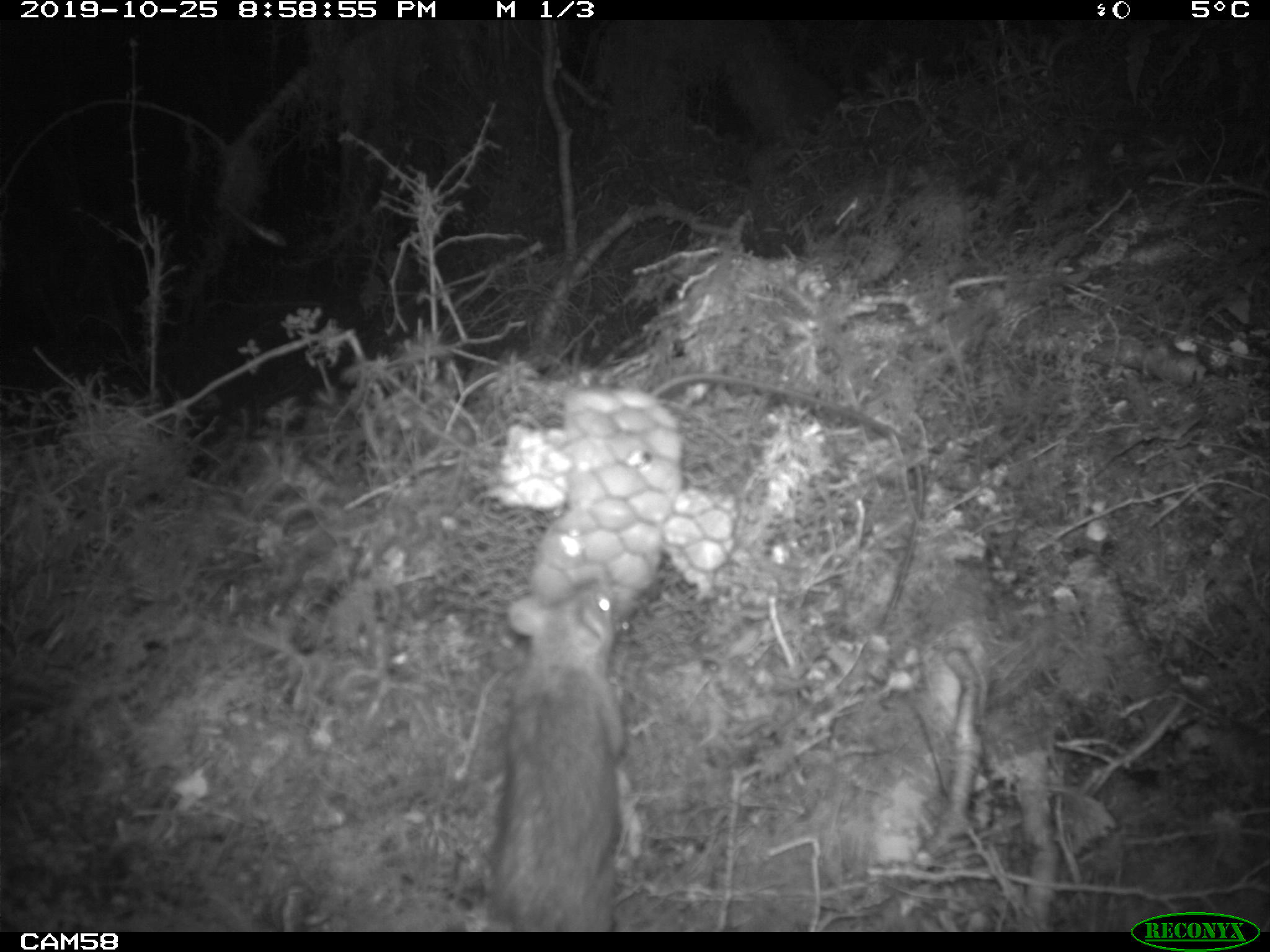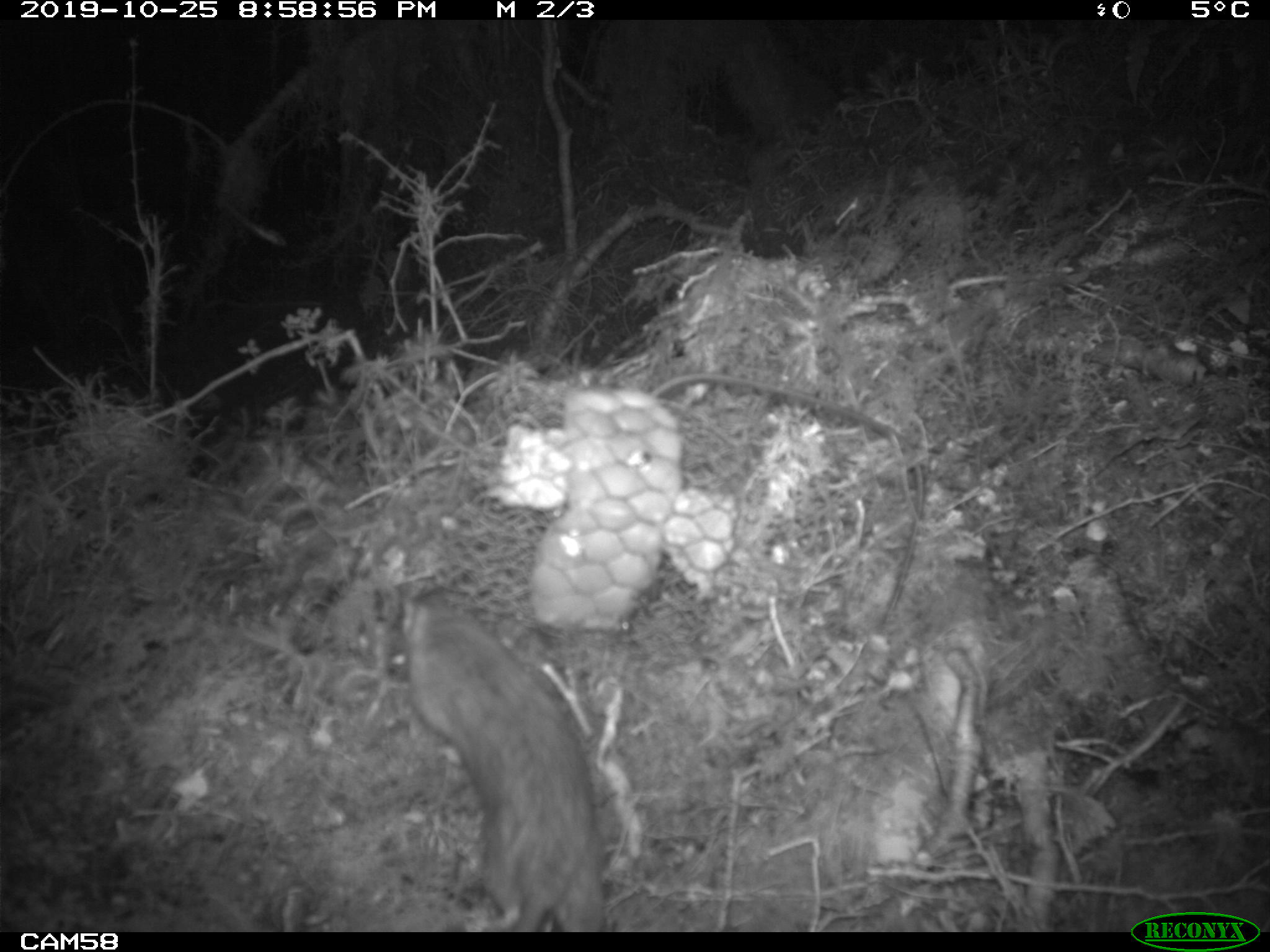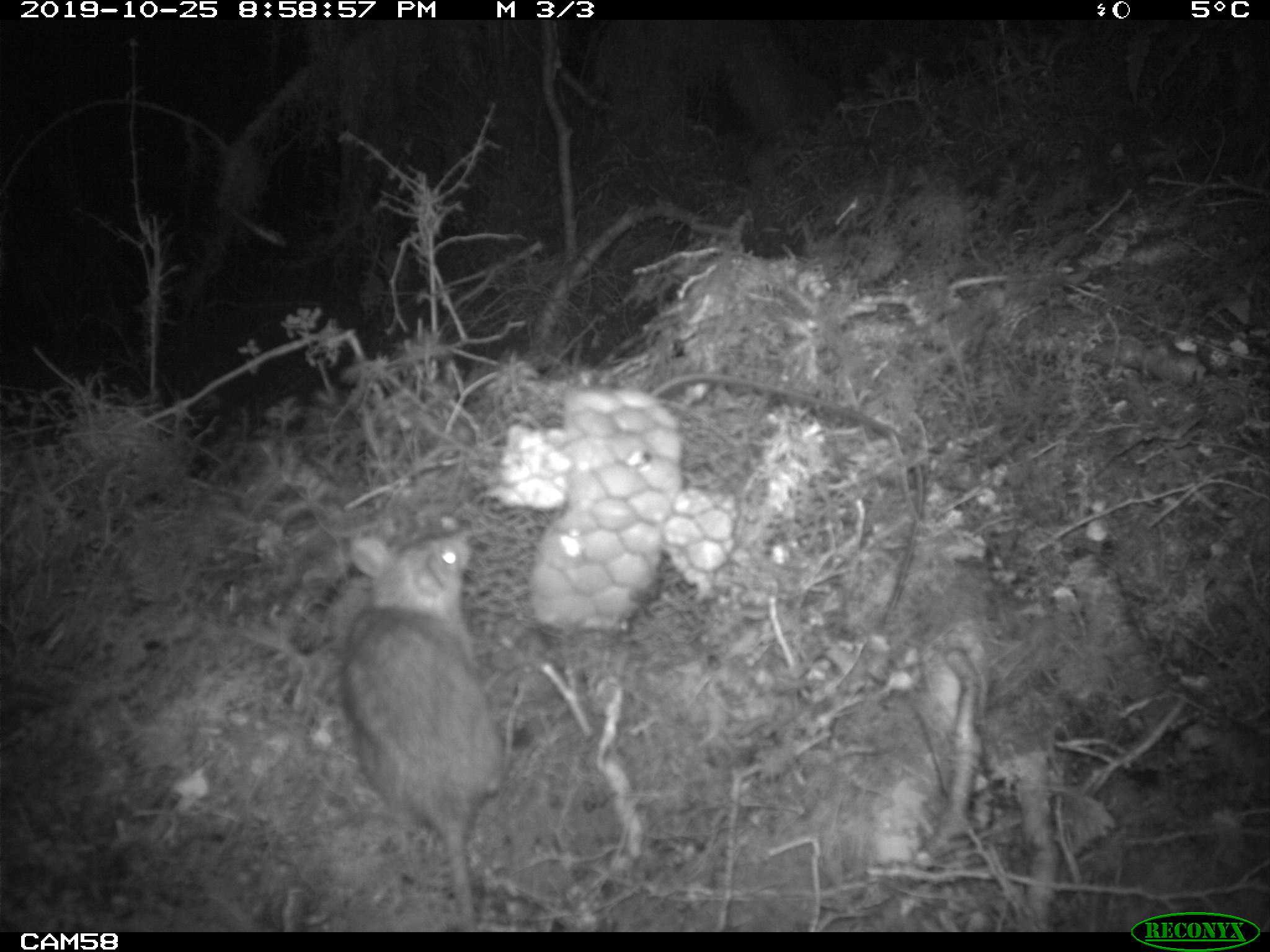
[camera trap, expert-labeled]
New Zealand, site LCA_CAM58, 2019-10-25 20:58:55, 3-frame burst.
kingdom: Animalia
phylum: Chordata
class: Mammalia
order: Rodentia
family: Muridae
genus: Rattus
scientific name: Rattus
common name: rat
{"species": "rat (Rattus)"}